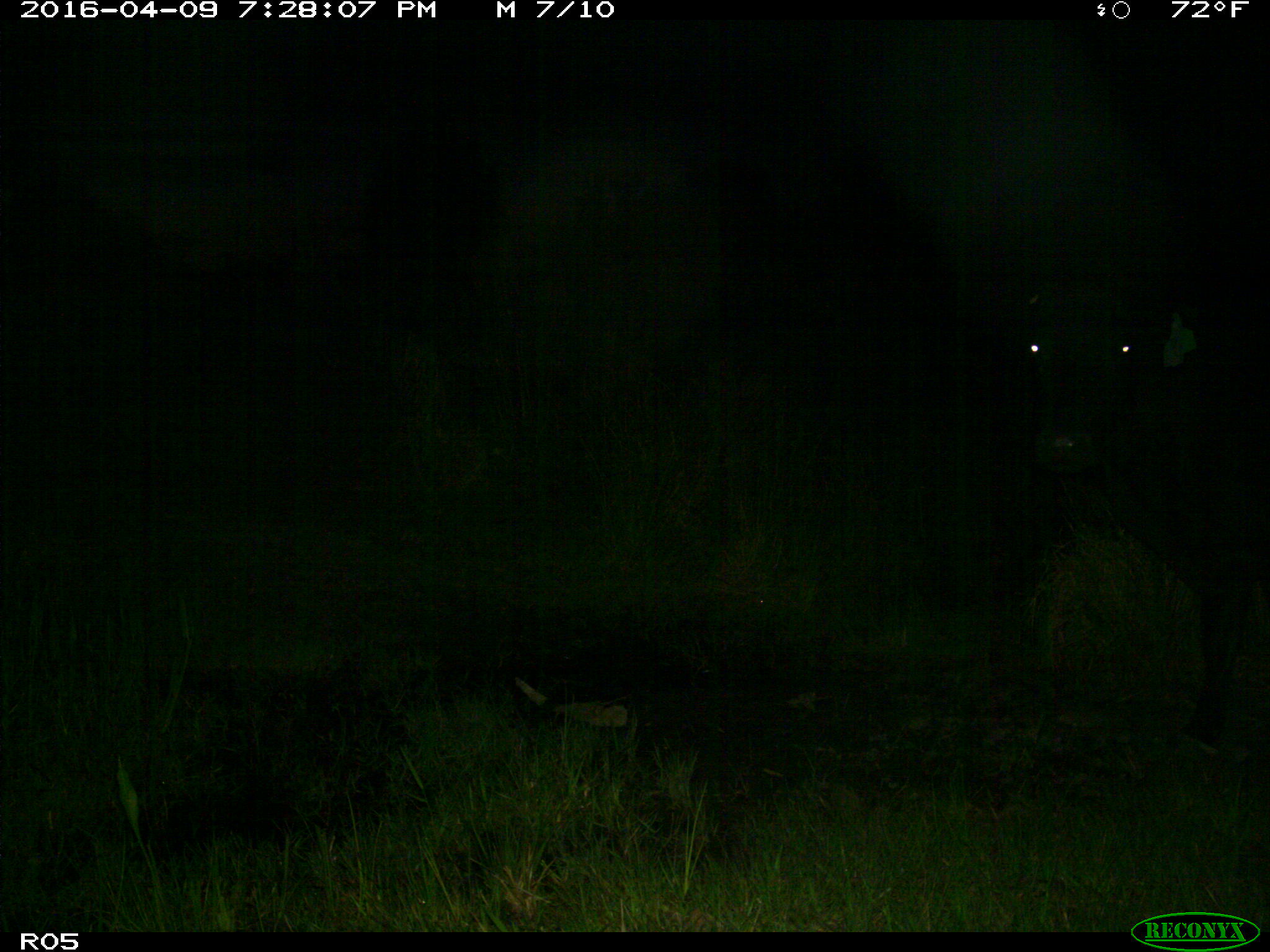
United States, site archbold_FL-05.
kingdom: Animalia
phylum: Chordata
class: Mammalia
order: Artiodactyla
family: Bovidae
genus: Bos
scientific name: Bos taurus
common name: domestic cow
Bos taurus (domestic cow).